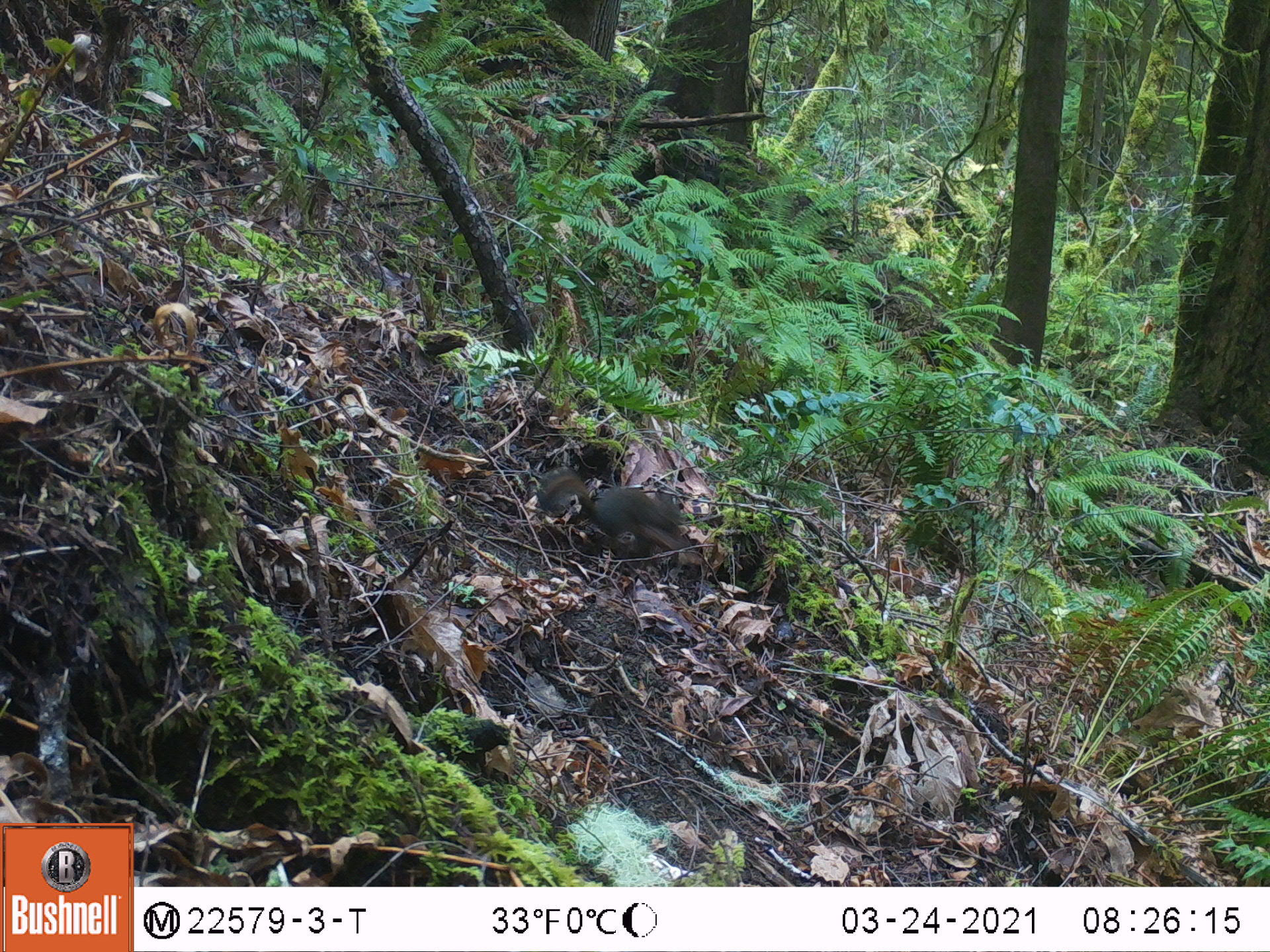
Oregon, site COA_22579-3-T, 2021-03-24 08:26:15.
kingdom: Animalia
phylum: Chordata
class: Mammalia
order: Rodentia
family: Sciuridae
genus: Tamiasciurus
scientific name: Tamiasciurus douglasii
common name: douglas squirrel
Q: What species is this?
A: Douglas squirrel (Tamiasciurus douglasii).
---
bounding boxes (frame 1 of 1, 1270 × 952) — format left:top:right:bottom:
douglas squirrel: 528:447:692:558